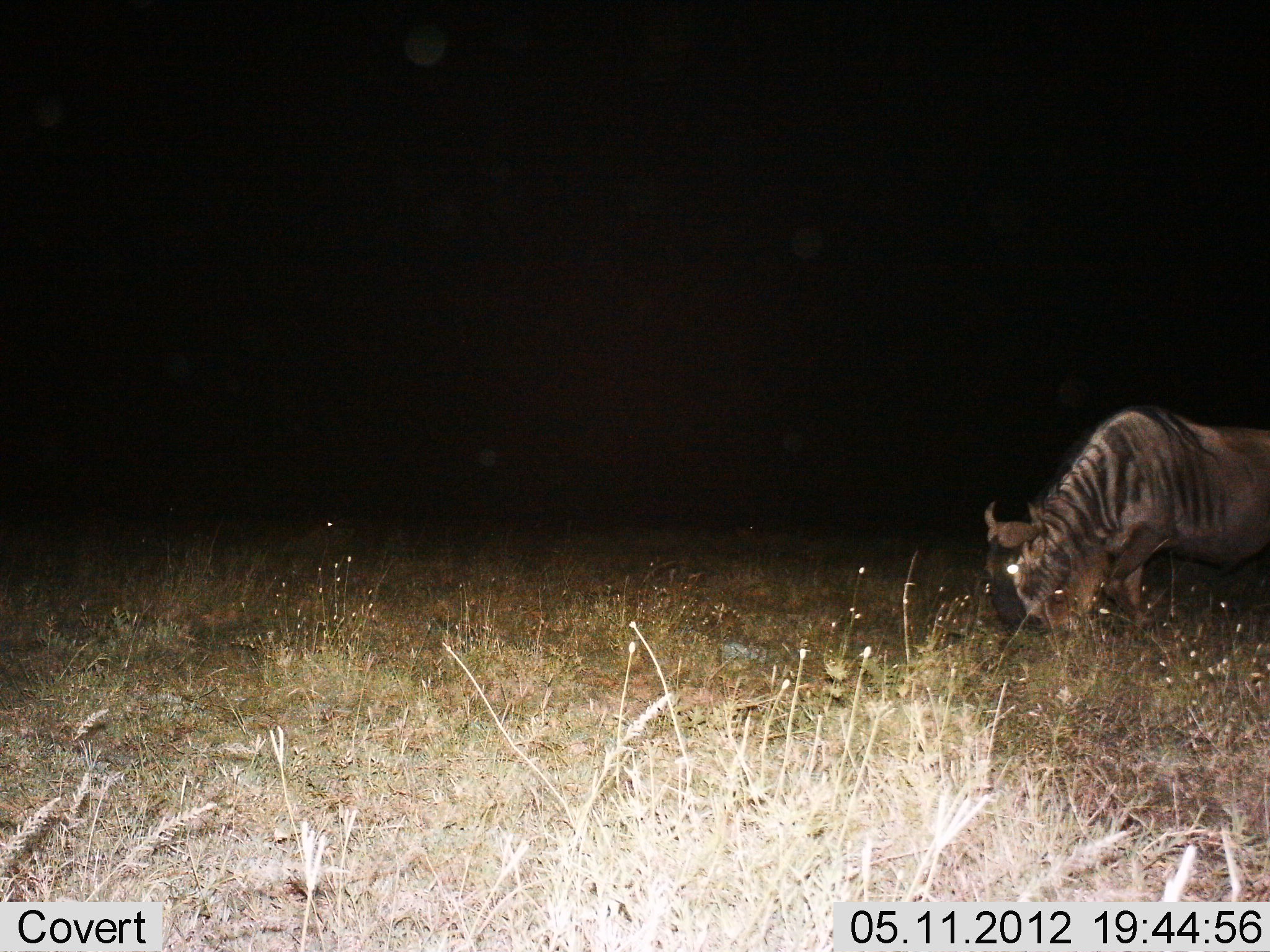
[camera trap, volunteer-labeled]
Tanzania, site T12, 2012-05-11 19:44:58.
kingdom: Animalia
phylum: Chordata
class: Mammalia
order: Artiodactyla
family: Bovidae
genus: Connochaetes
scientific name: Connochaetes taurinus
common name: blue wildebeest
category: wildebeest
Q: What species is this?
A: Wildebeest (blue wildebeest) (Connochaetes taurinus).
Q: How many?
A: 1.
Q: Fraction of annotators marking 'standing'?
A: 30%.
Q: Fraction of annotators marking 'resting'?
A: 0%.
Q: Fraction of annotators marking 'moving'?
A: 0%.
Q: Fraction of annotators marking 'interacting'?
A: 0%.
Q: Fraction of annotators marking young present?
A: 0%.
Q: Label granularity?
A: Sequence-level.